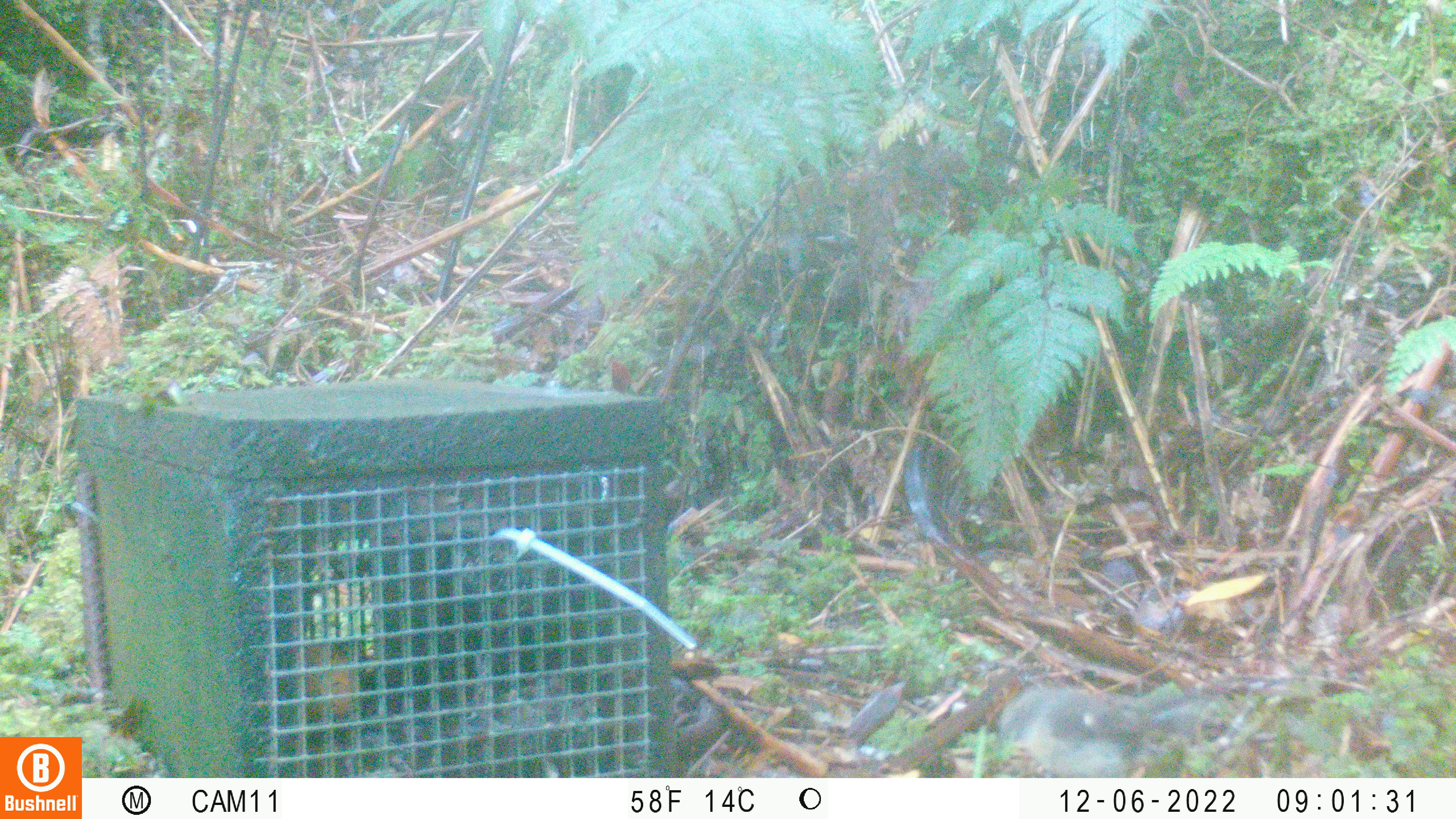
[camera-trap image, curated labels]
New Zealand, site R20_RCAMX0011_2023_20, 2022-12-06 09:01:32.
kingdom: Animalia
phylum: Chordata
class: Aves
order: Passeriformes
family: Petroicidae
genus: Petroica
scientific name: Petroica macrocephala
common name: tomtit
Tomtit (Petroica macrocephala).